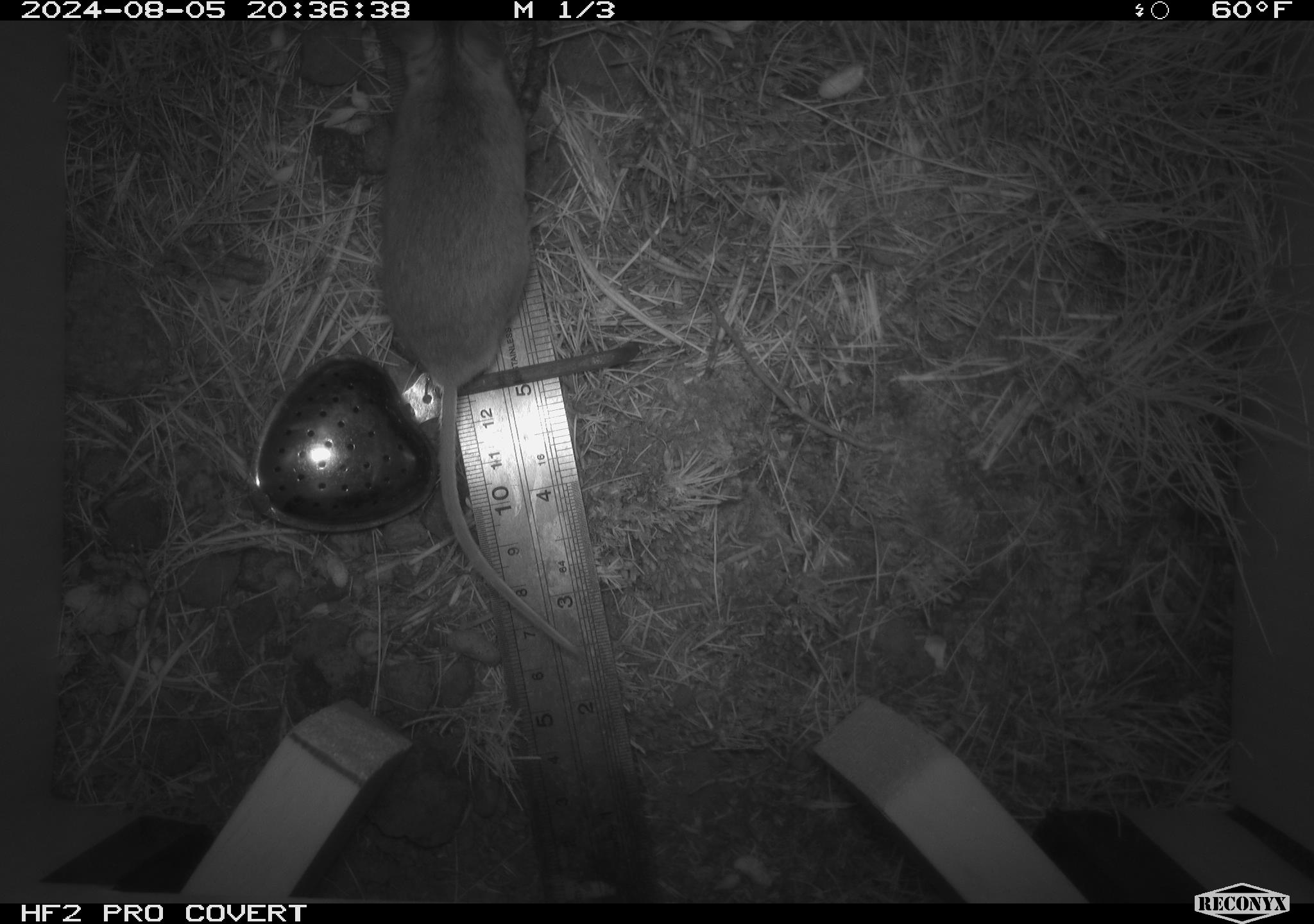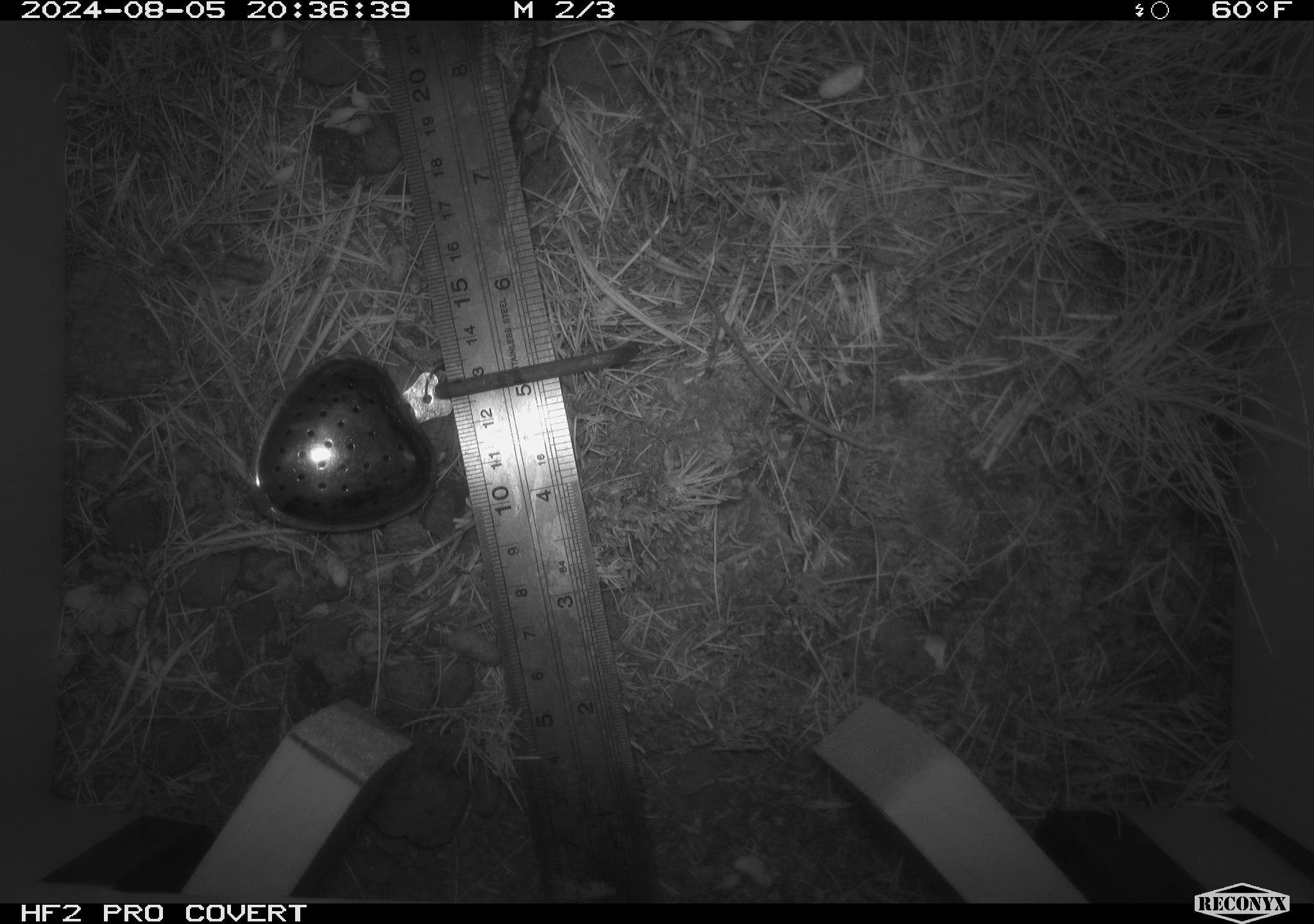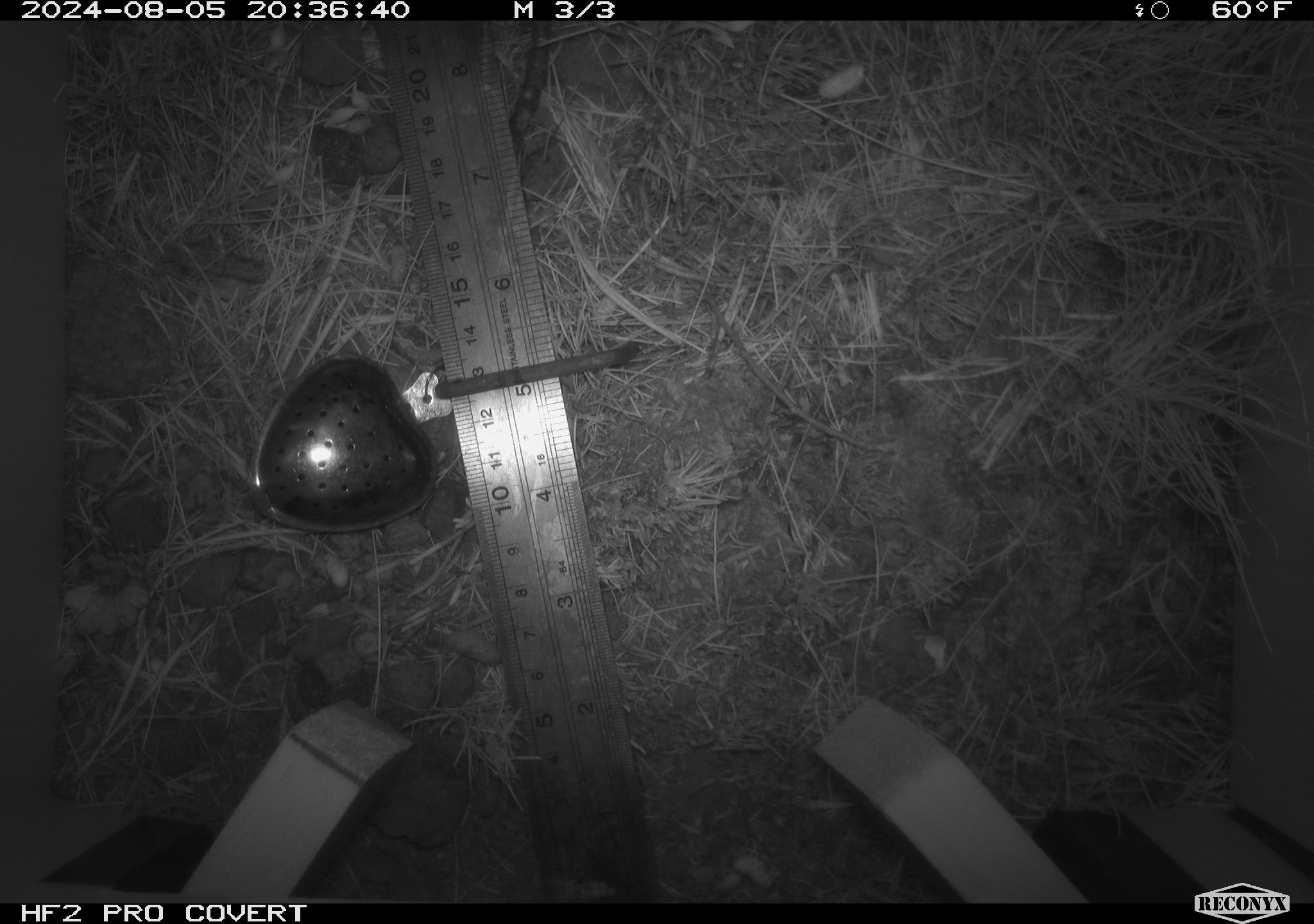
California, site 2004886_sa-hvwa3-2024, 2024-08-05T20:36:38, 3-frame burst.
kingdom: Animalia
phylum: Chordata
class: Mammalia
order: Rodentia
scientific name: Rodentia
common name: mouse species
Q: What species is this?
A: Mouse species (Rodentia).